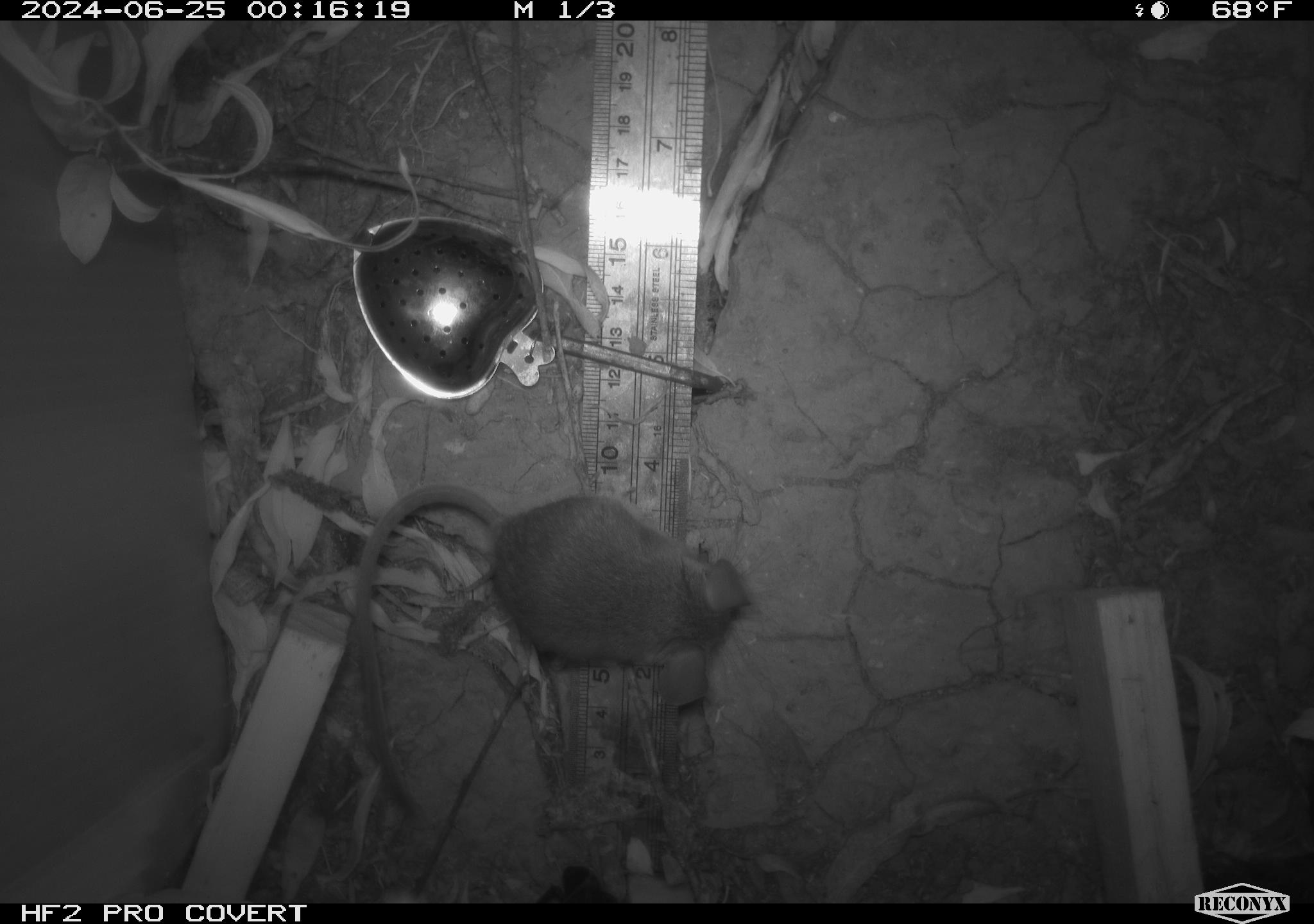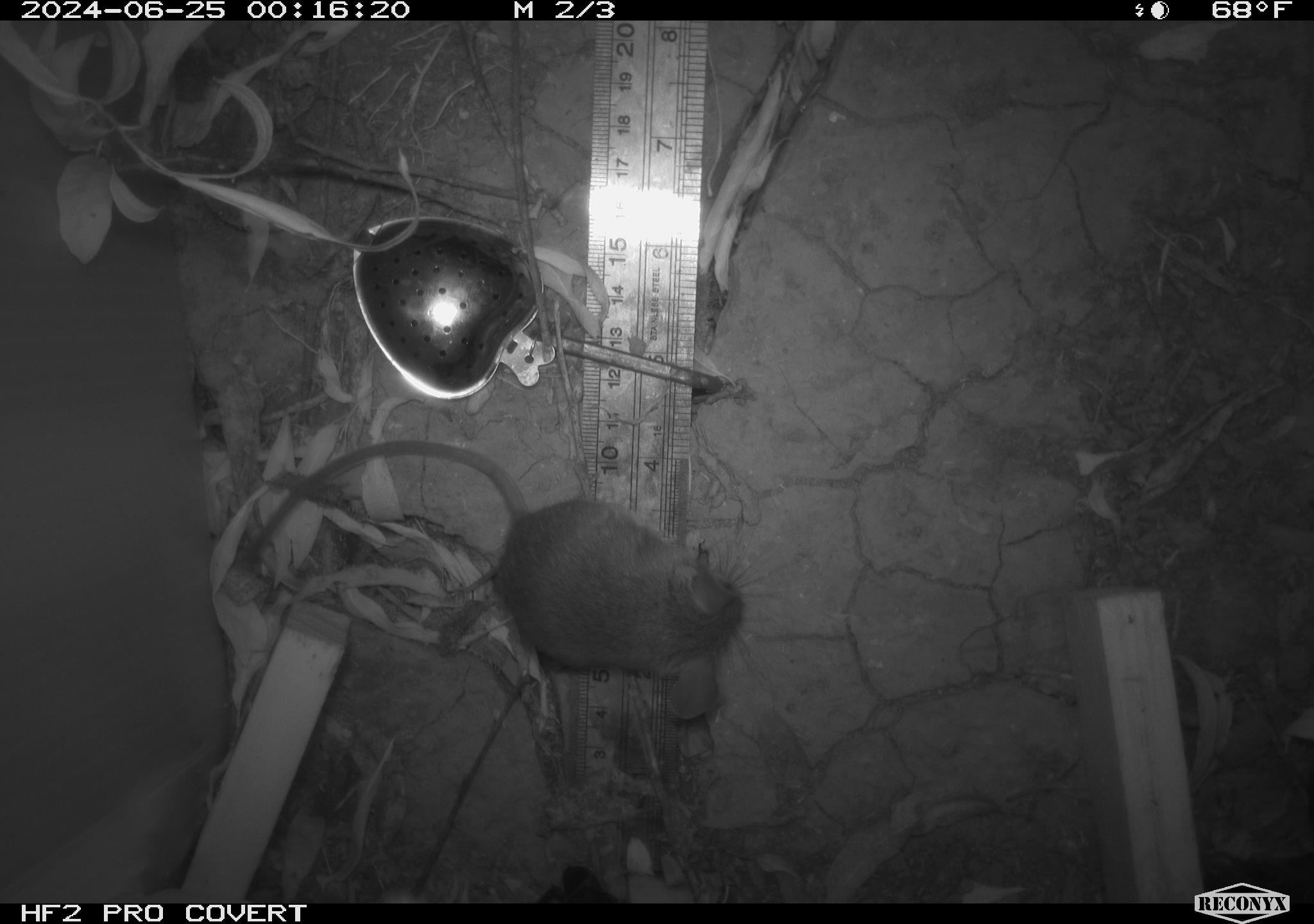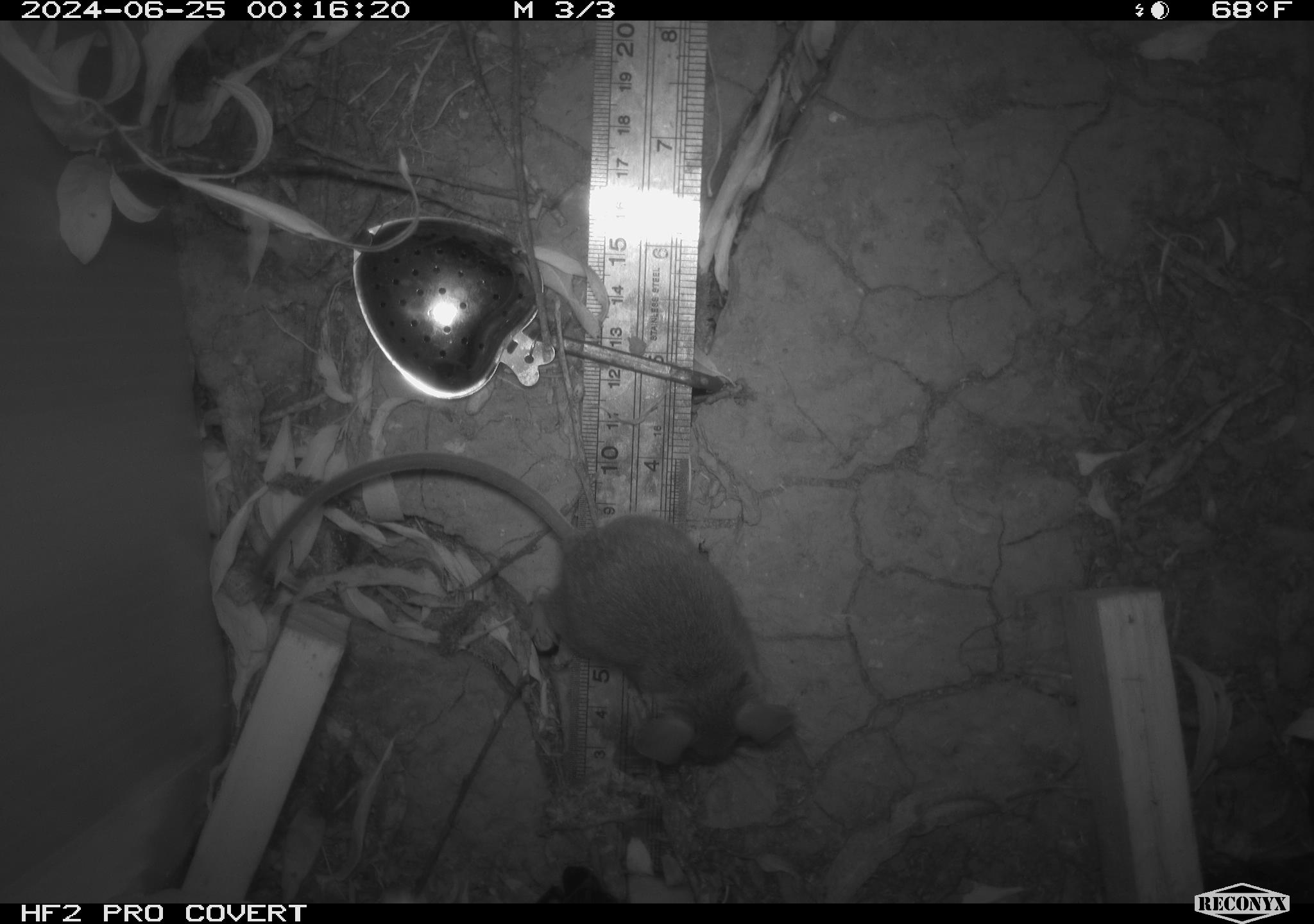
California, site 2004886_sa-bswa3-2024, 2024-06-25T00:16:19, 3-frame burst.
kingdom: Animalia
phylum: Chordata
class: Mammalia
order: Rodentia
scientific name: Rodentia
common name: mouse species